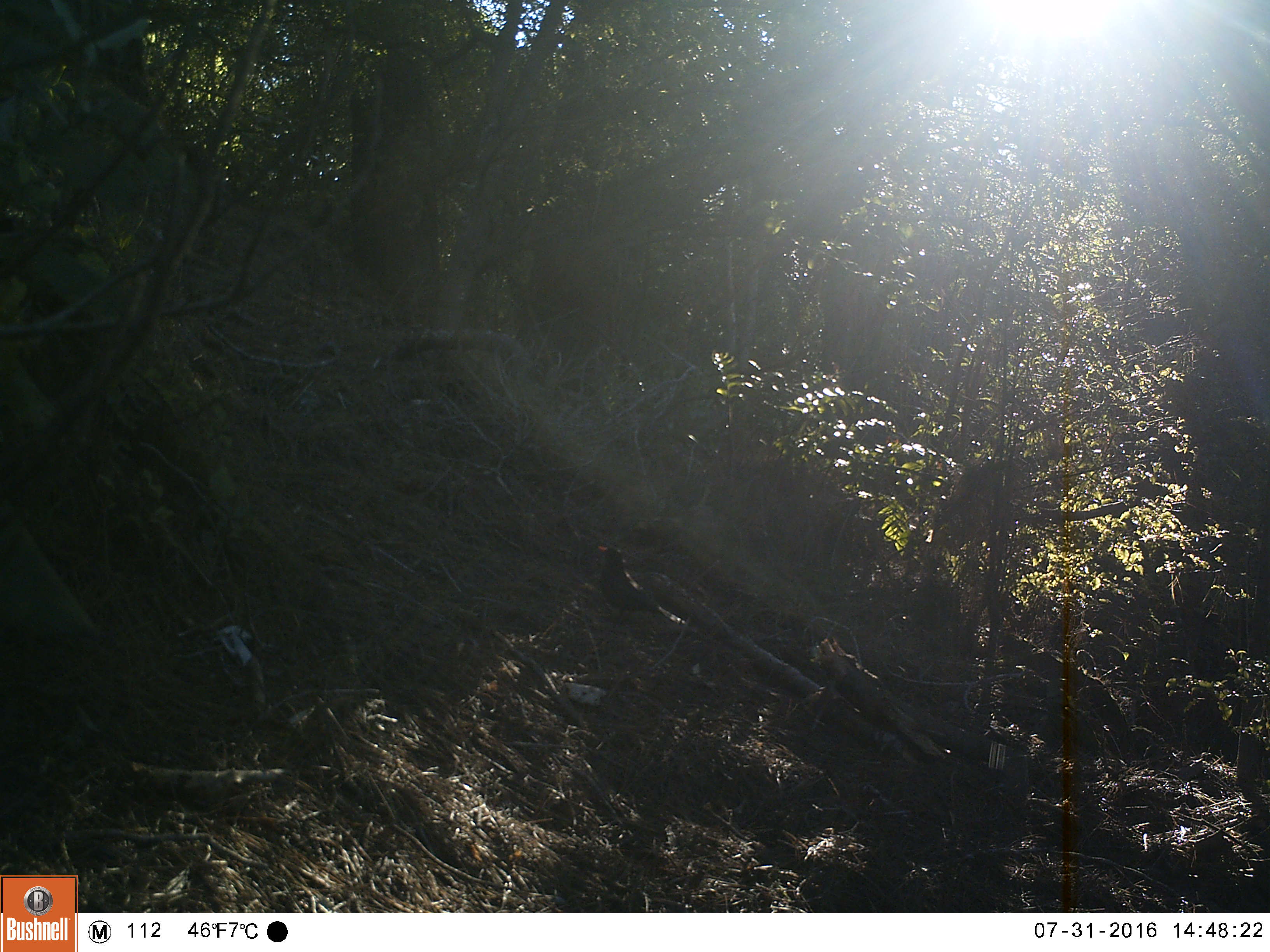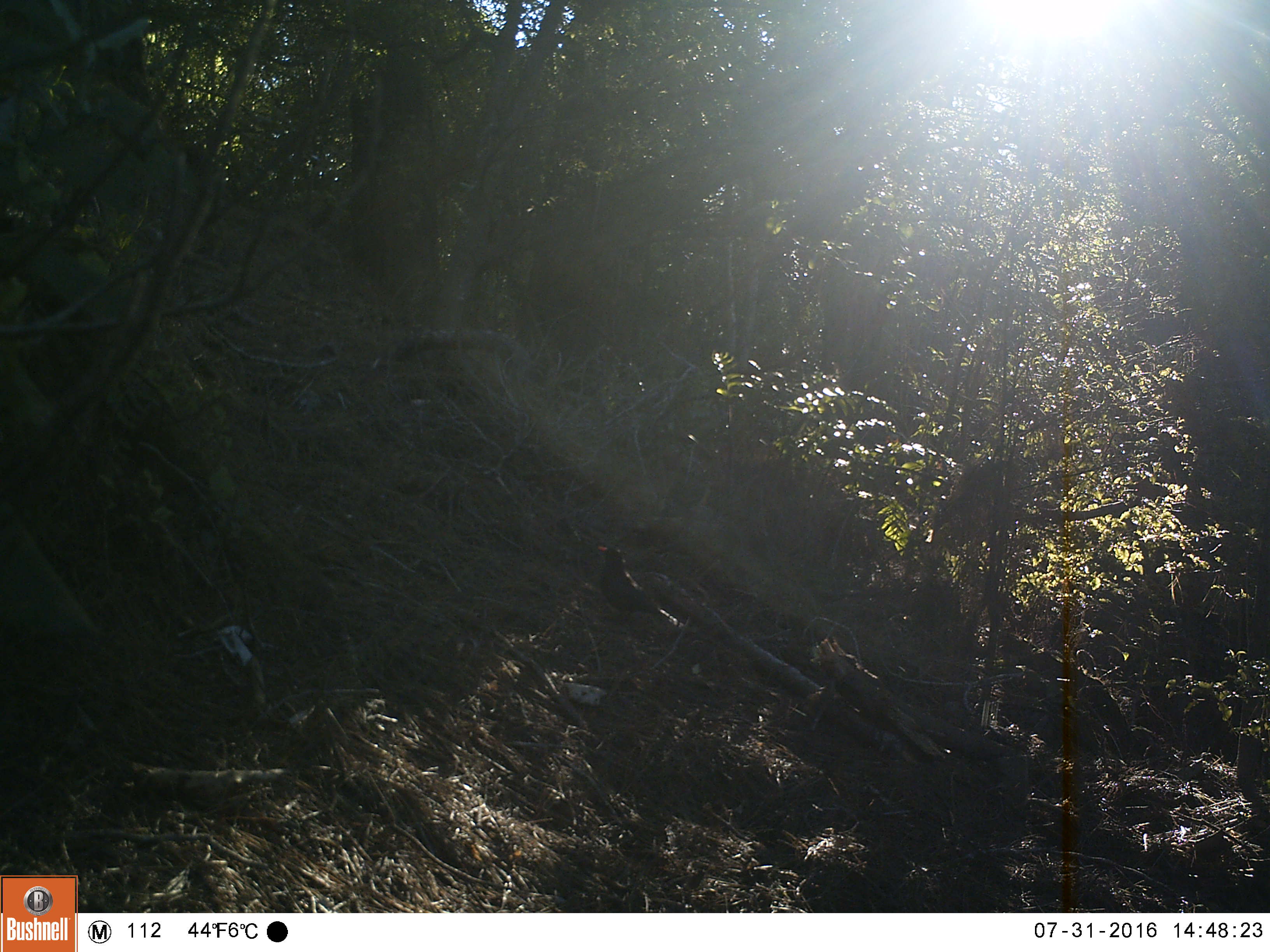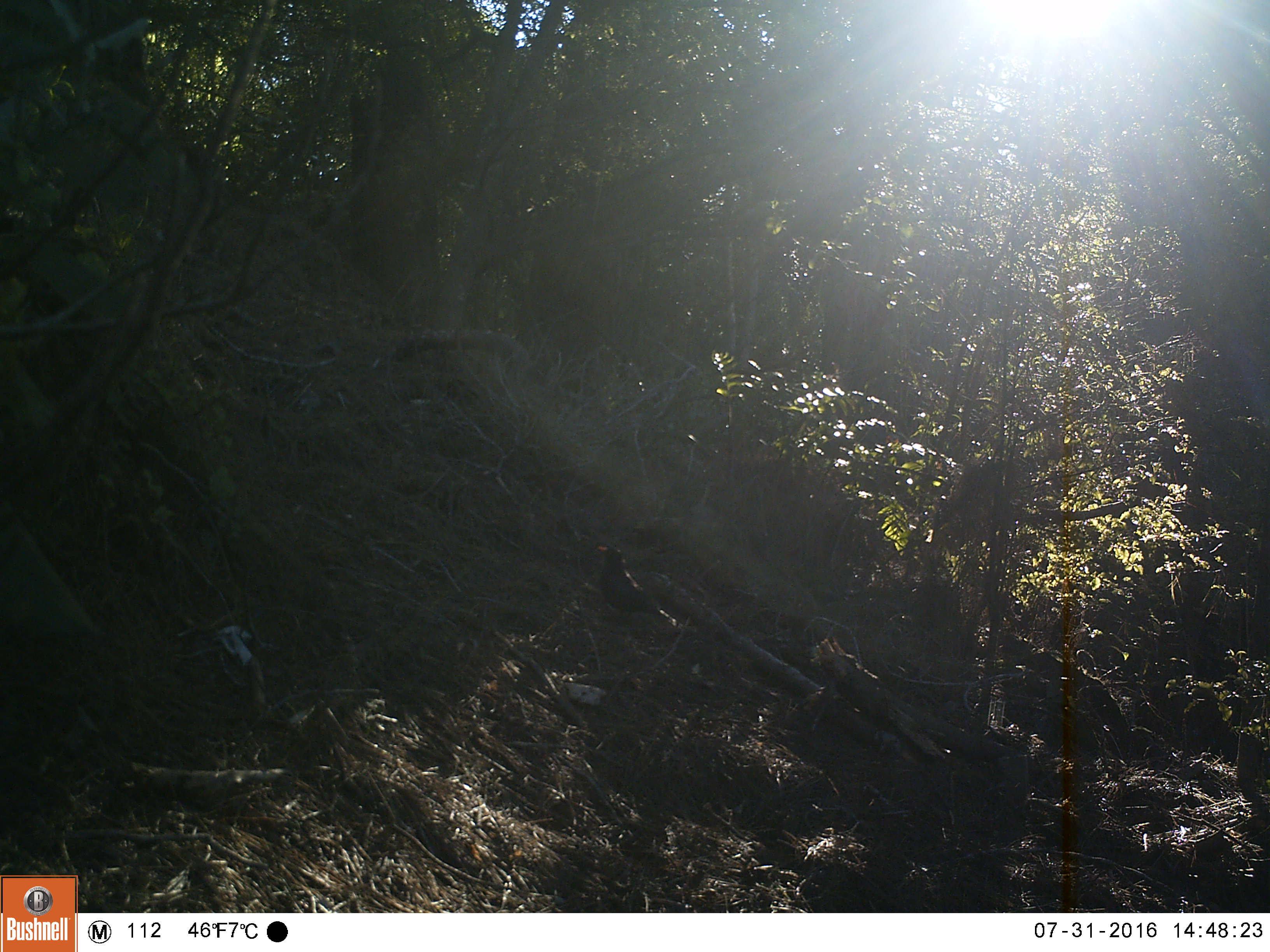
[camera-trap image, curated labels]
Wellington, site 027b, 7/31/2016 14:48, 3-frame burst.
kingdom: Animalia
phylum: Chordata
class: Aves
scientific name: Aves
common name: bird